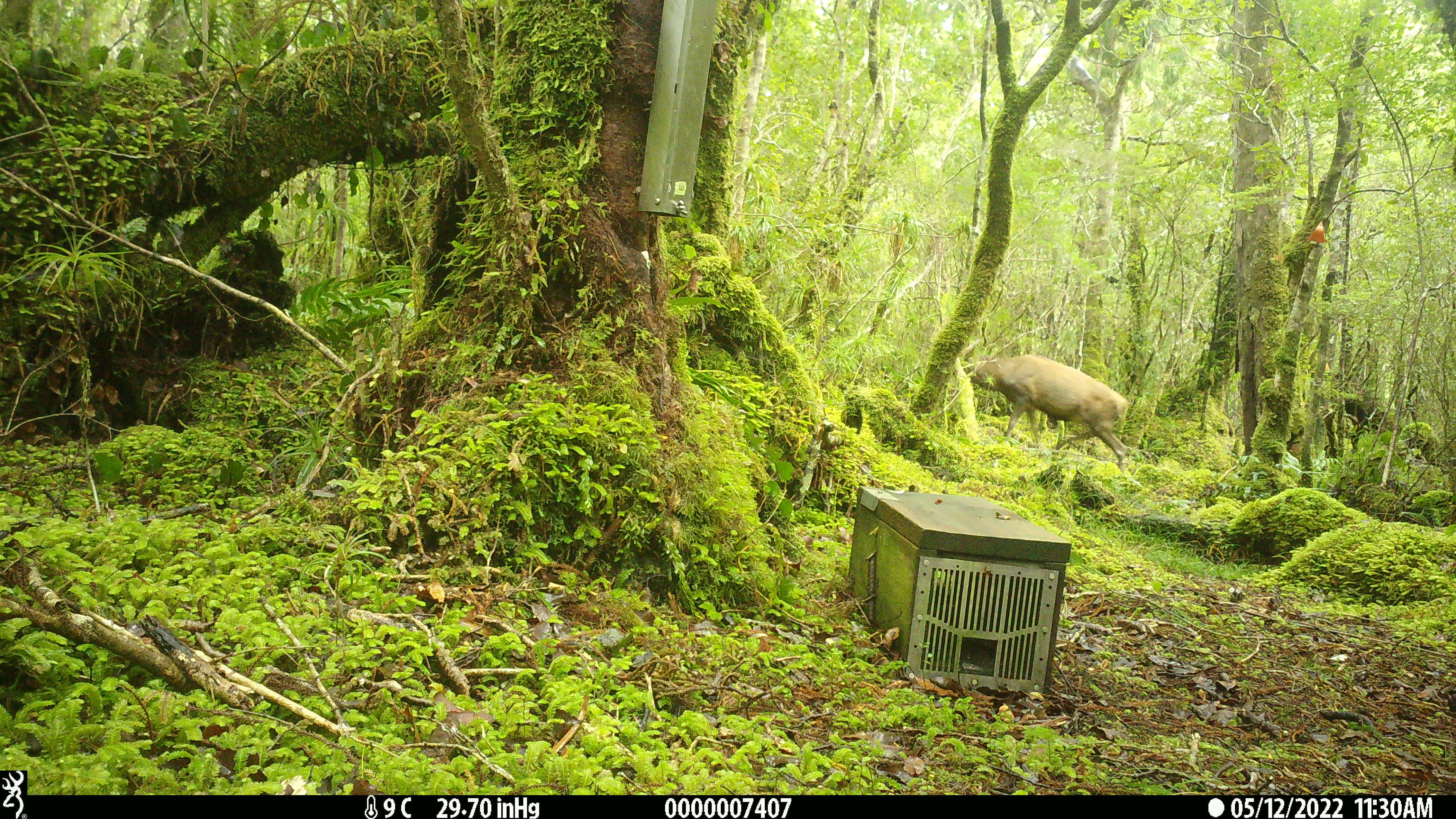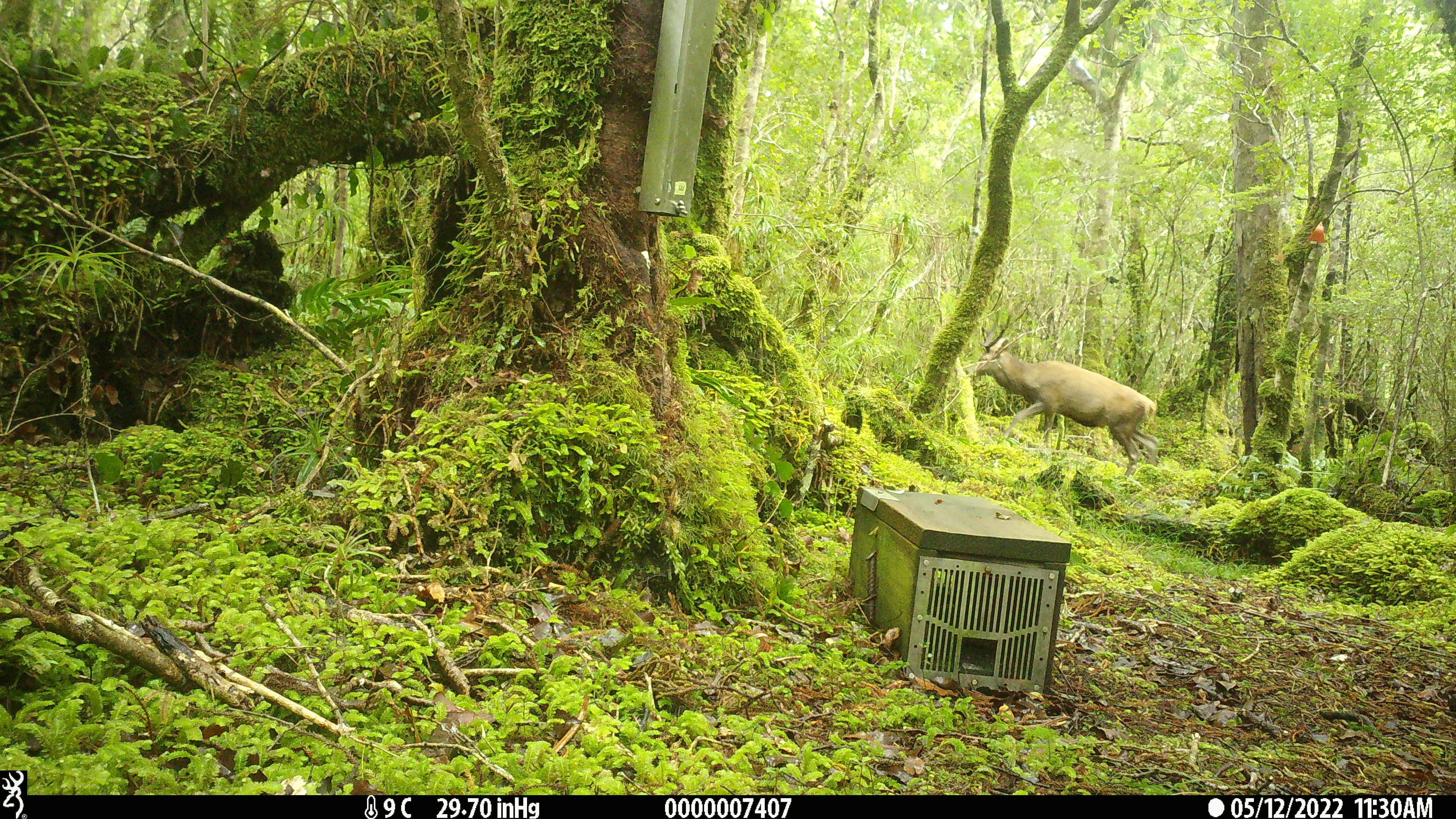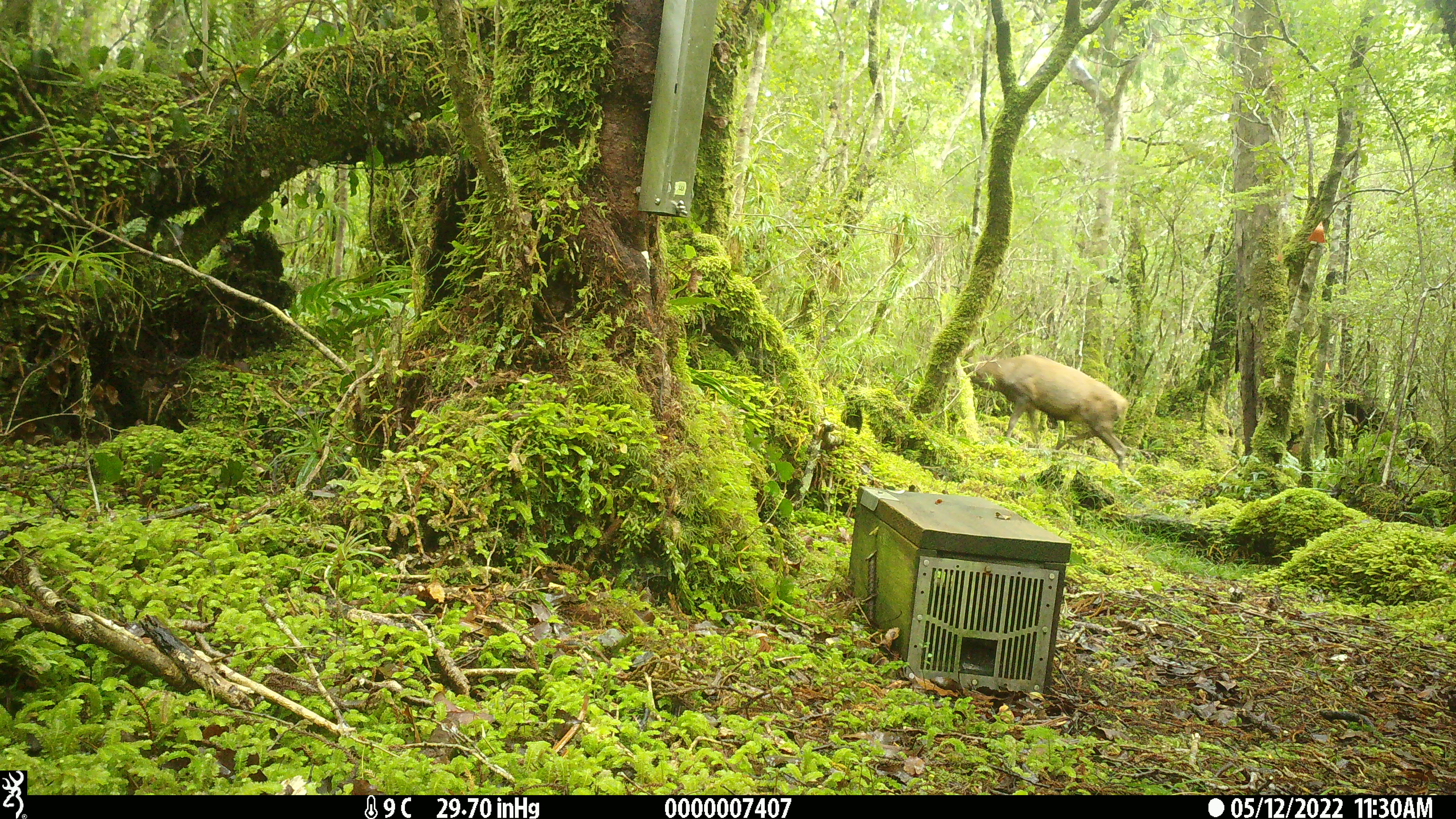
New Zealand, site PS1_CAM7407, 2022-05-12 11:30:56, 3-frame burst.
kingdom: Animalia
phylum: Chordata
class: Mammalia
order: Artiodactyla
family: Cervidae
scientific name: Cervidae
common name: deer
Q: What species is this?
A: Deer (Cervidae).